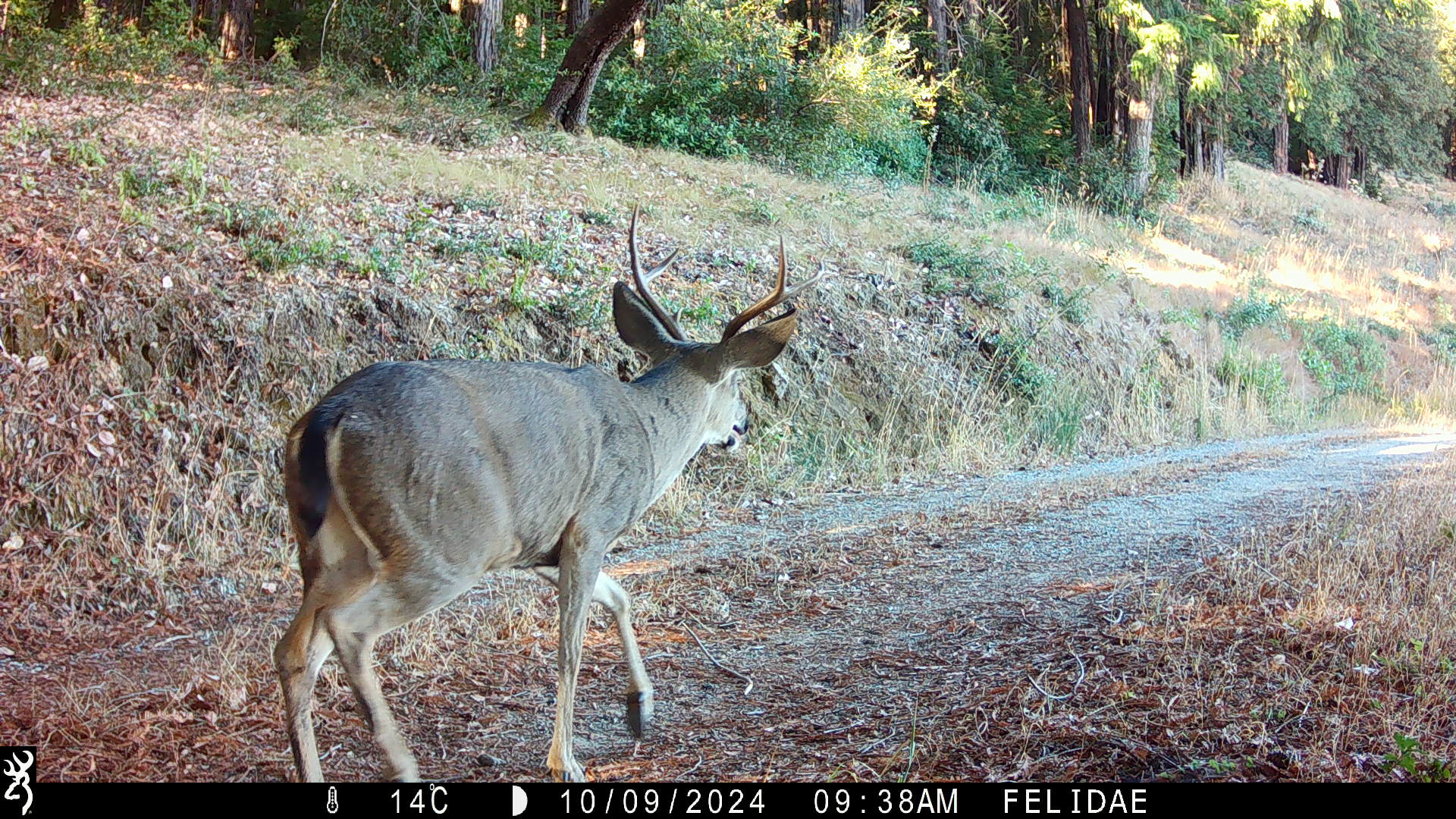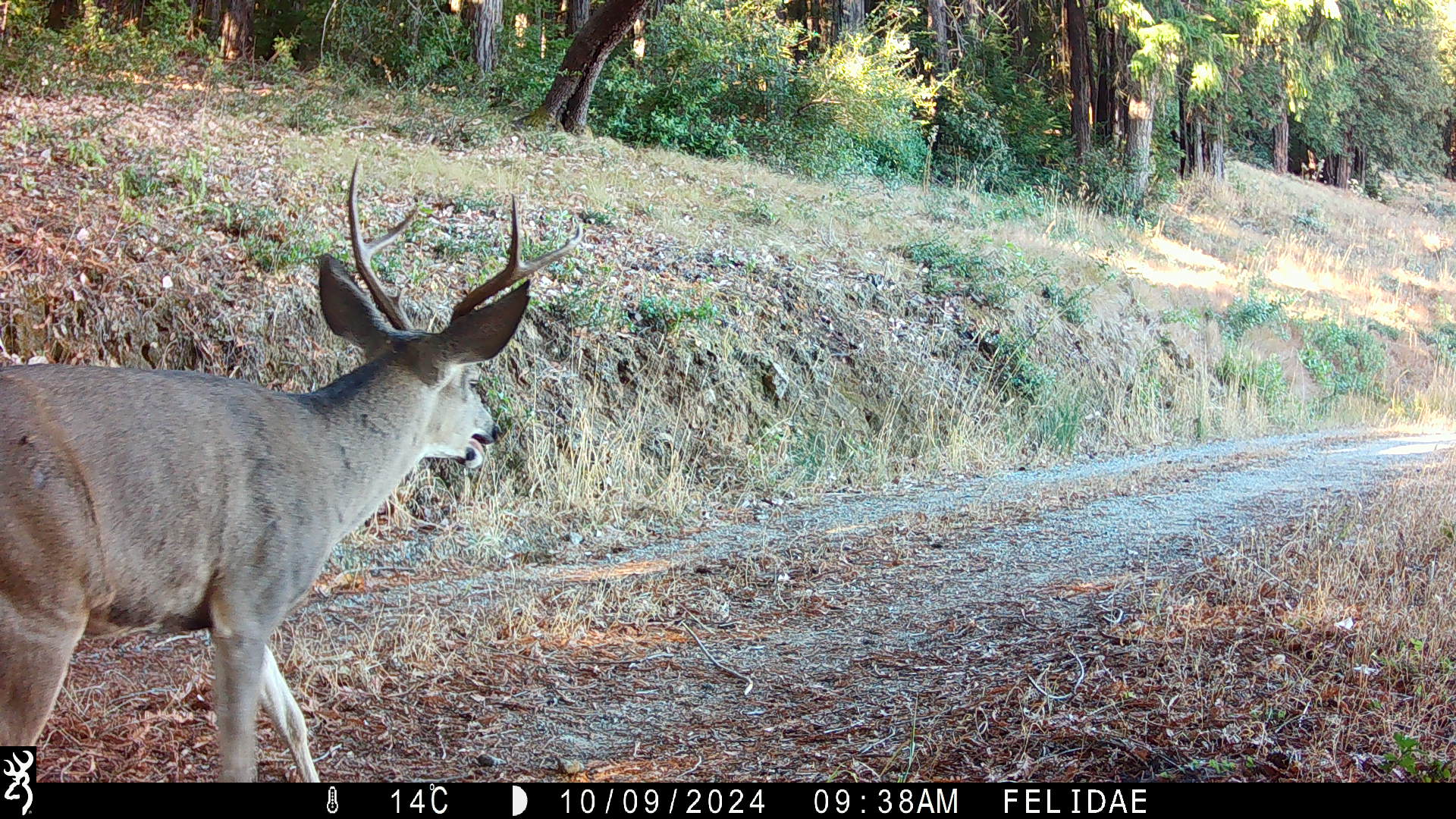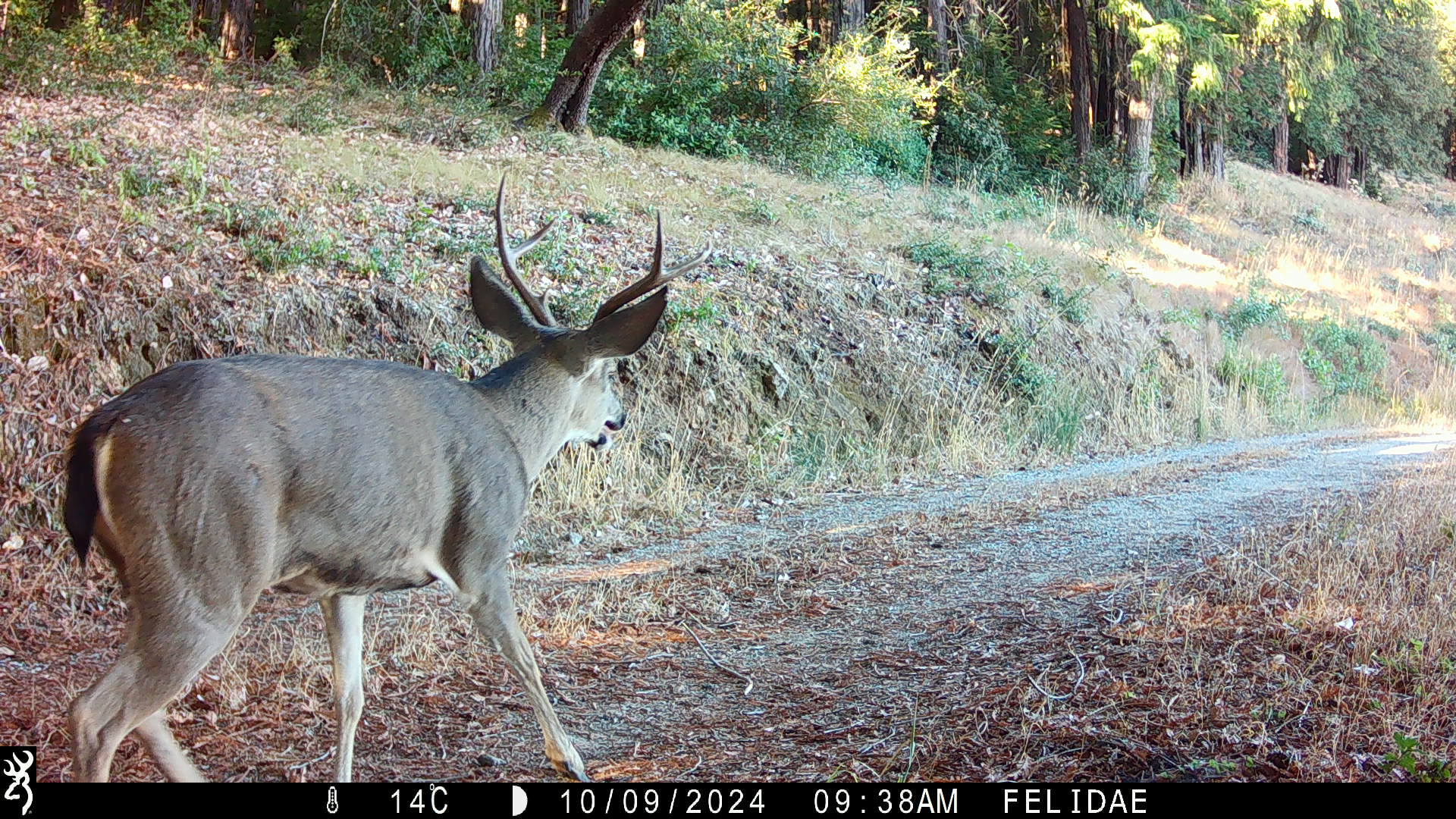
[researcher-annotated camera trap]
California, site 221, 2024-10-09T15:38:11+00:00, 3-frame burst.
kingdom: Animalia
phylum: Chordata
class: Mammalia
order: Artiodactyla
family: Cervidae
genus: Odocoileus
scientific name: Odocoileus hemionus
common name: mule deer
Mule deer (Odocoileus hemionus).